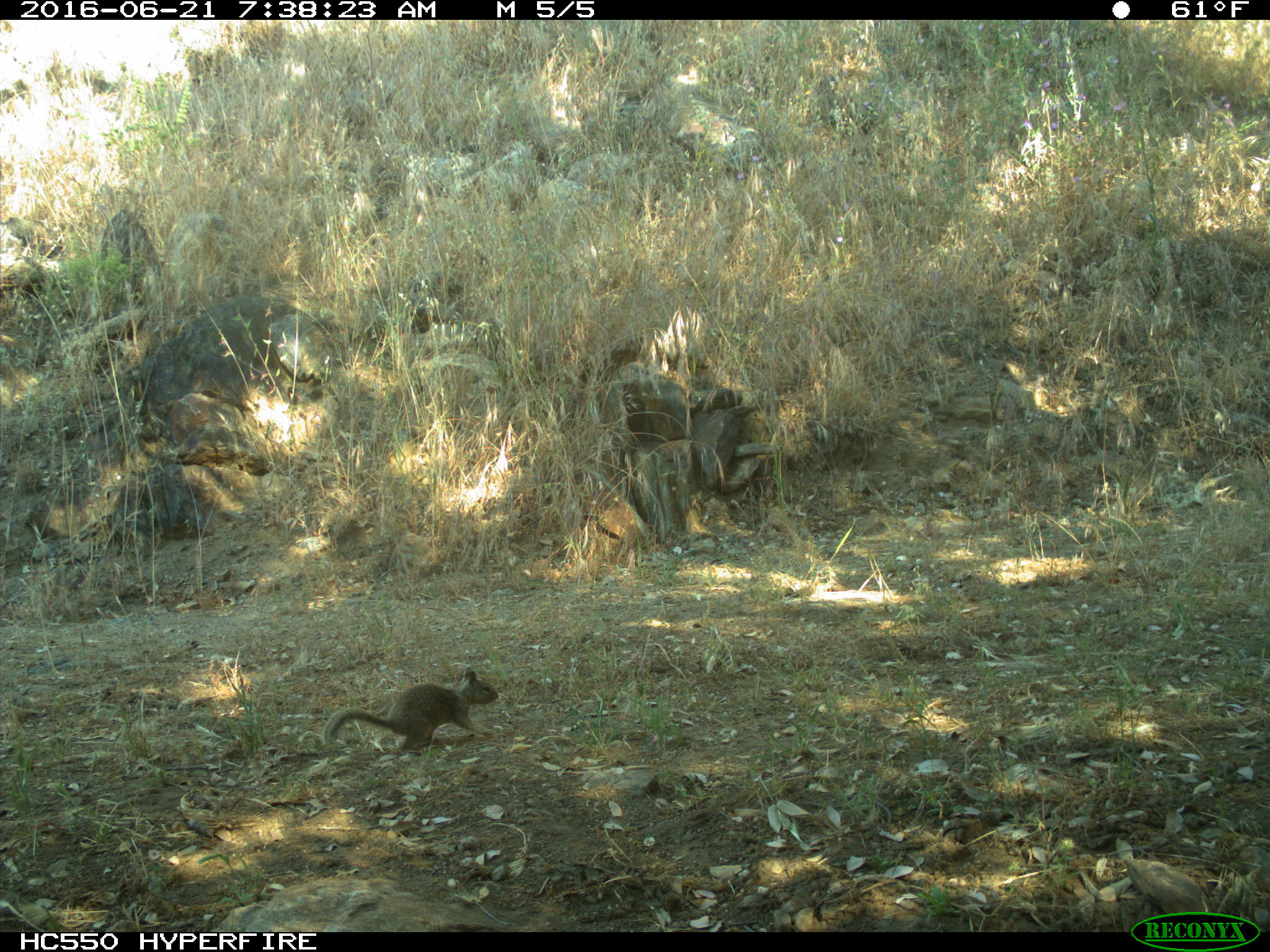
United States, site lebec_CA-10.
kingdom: Animalia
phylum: Chordata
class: Mammalia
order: Rodentia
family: Sciuridae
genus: Otospermophilus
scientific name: Otospermophilus beecheyi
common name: california ground squirrel